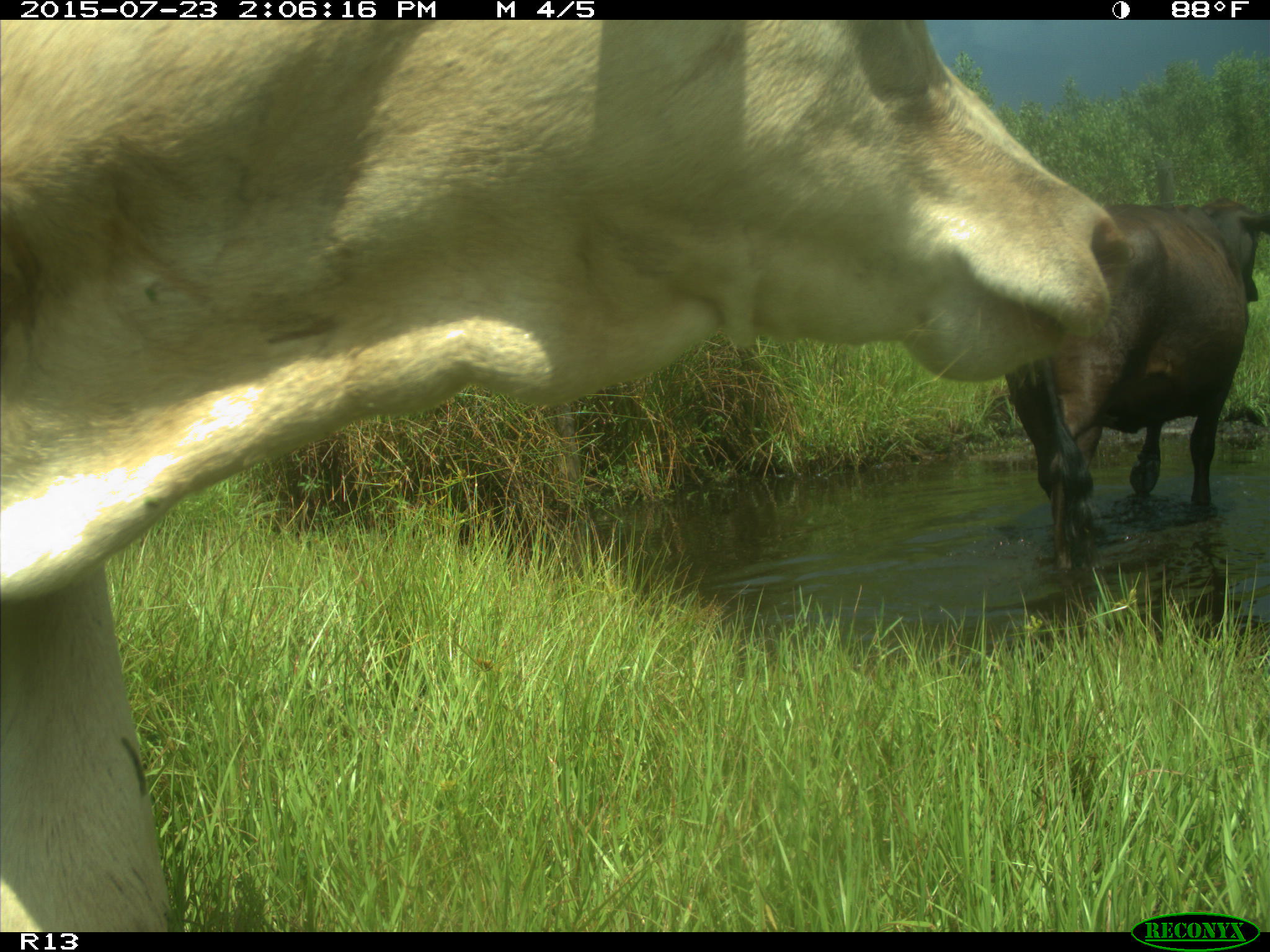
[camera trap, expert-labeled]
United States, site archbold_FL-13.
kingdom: Animalia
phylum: Chordata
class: Mammalia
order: Artiodactyla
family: Bovidae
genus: Bos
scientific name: Bos taurus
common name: domestic cow